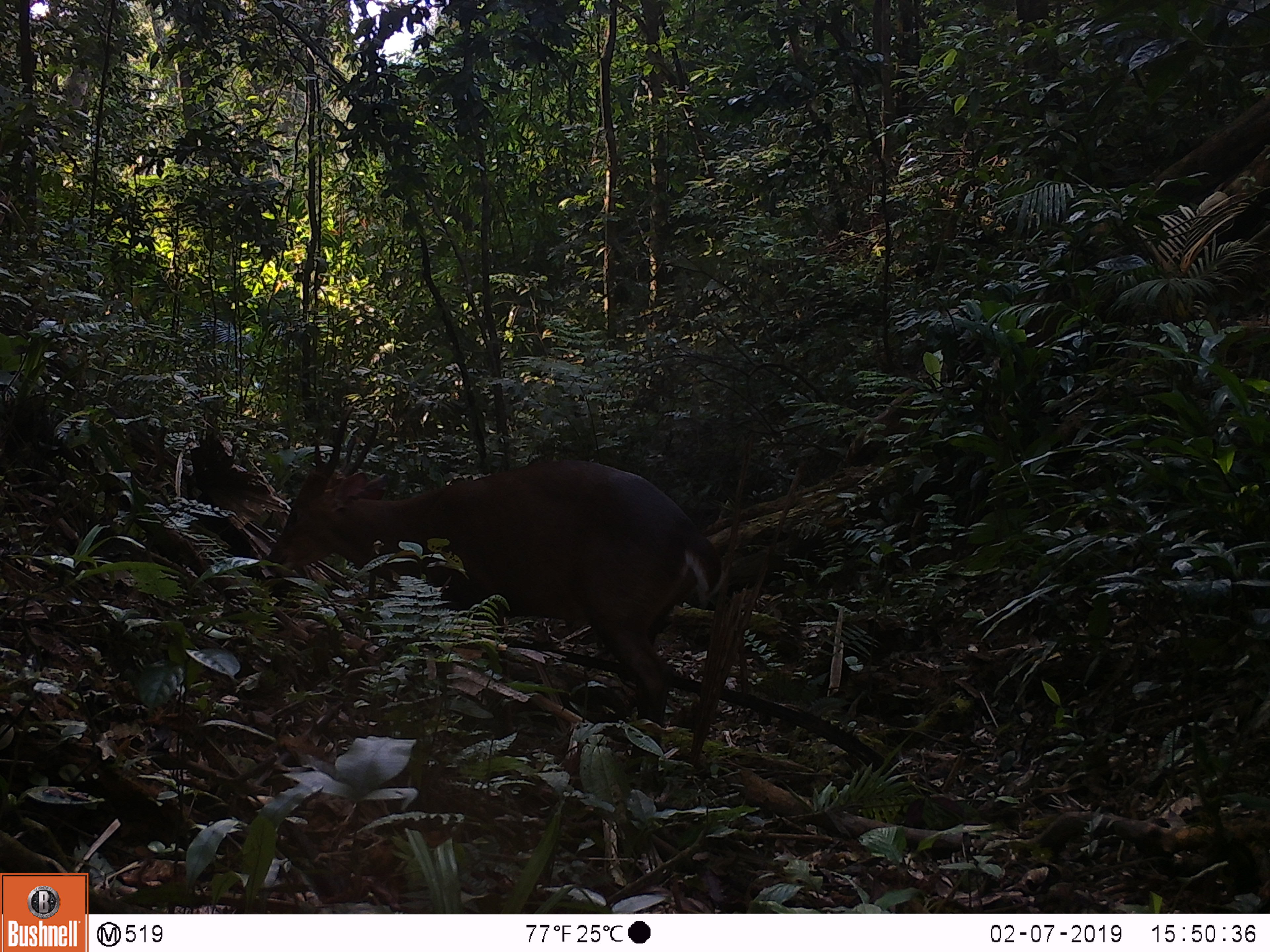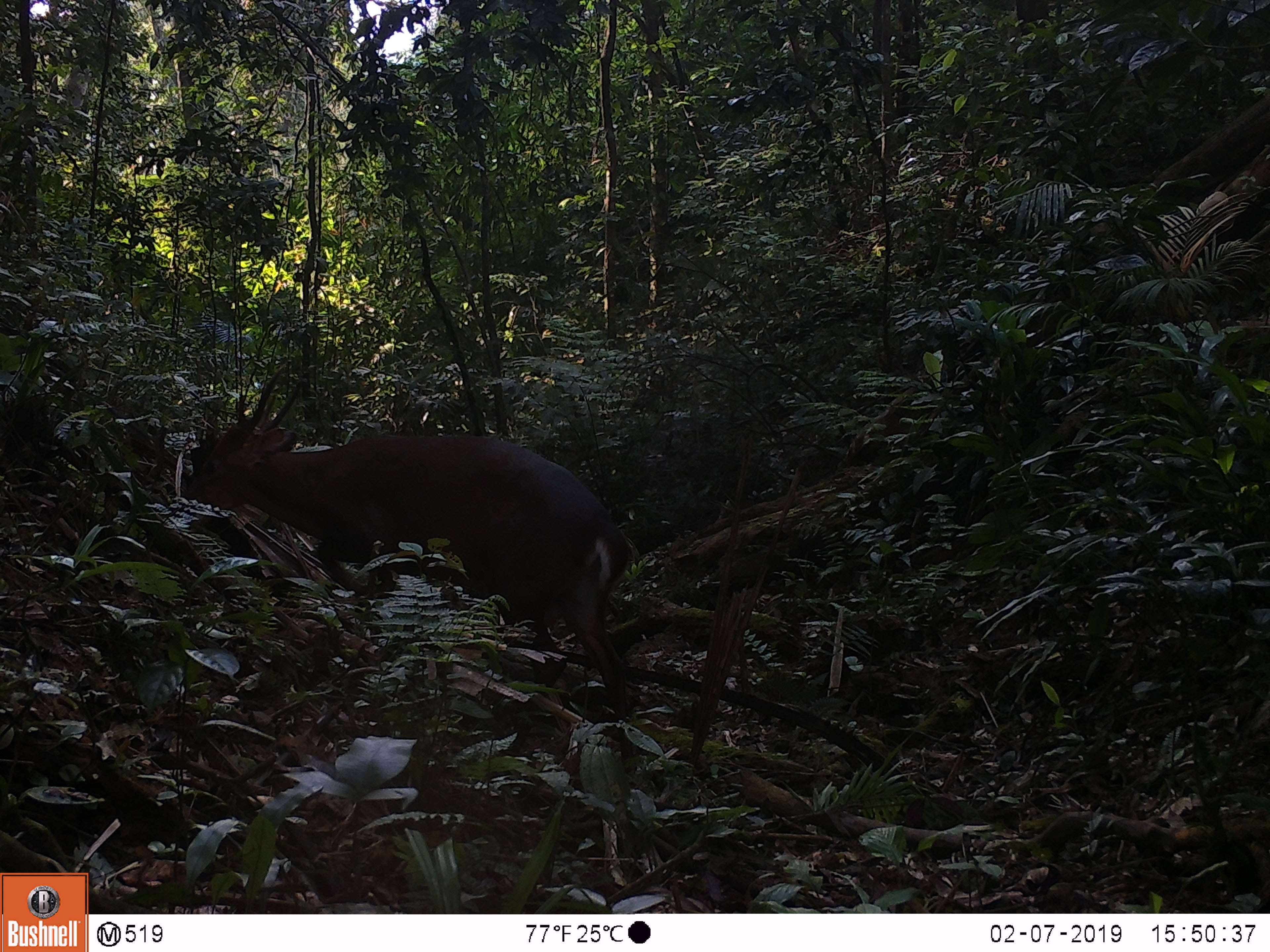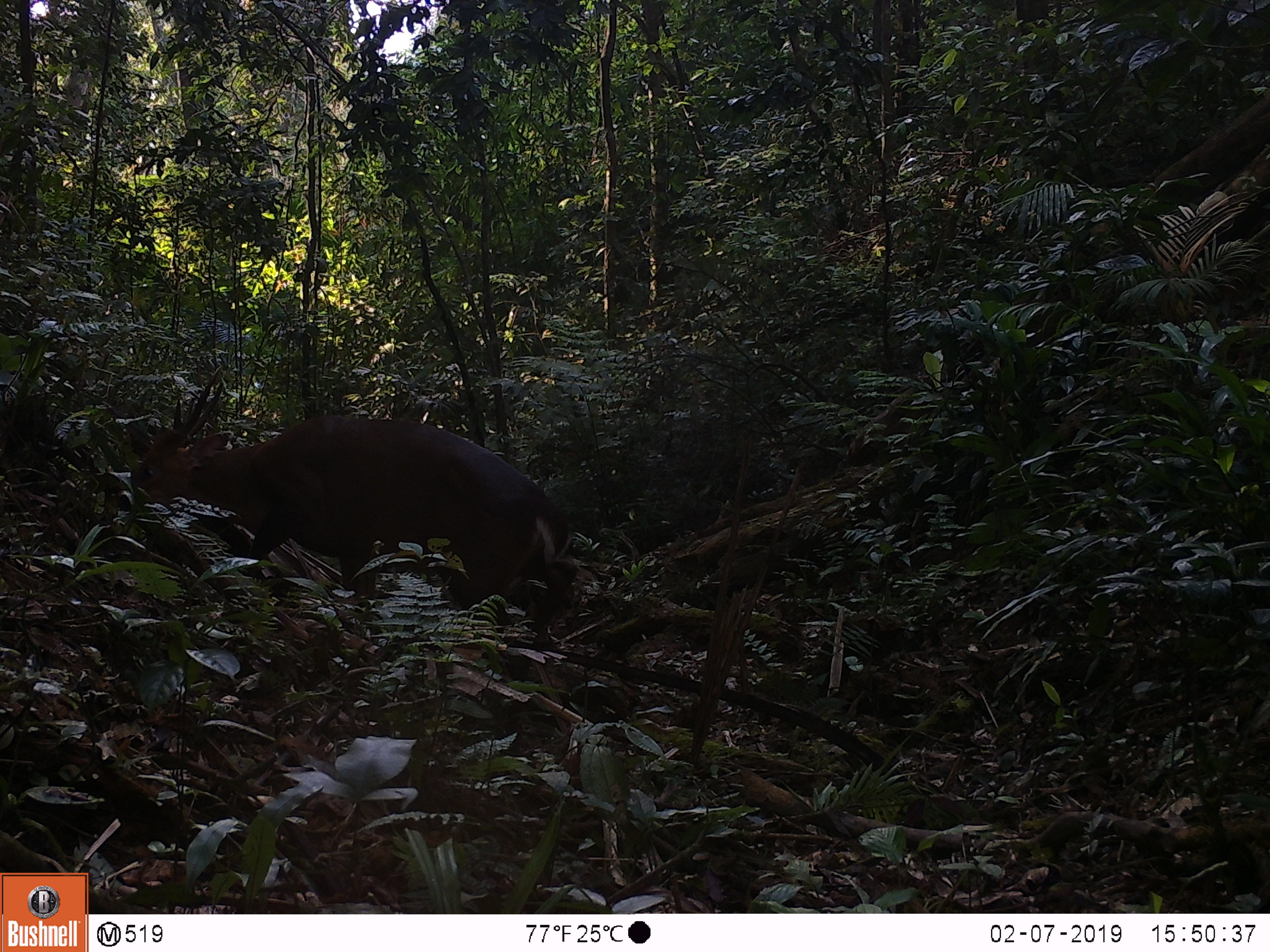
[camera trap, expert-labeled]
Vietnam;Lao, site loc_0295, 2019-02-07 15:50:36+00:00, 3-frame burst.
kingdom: Animalia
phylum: Chordata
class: Mammalia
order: Artiodactyla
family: Cervidae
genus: Muntiacus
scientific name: Muntiacus vuquangensis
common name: large-antlered muntjac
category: large antlered muntjac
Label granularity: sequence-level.